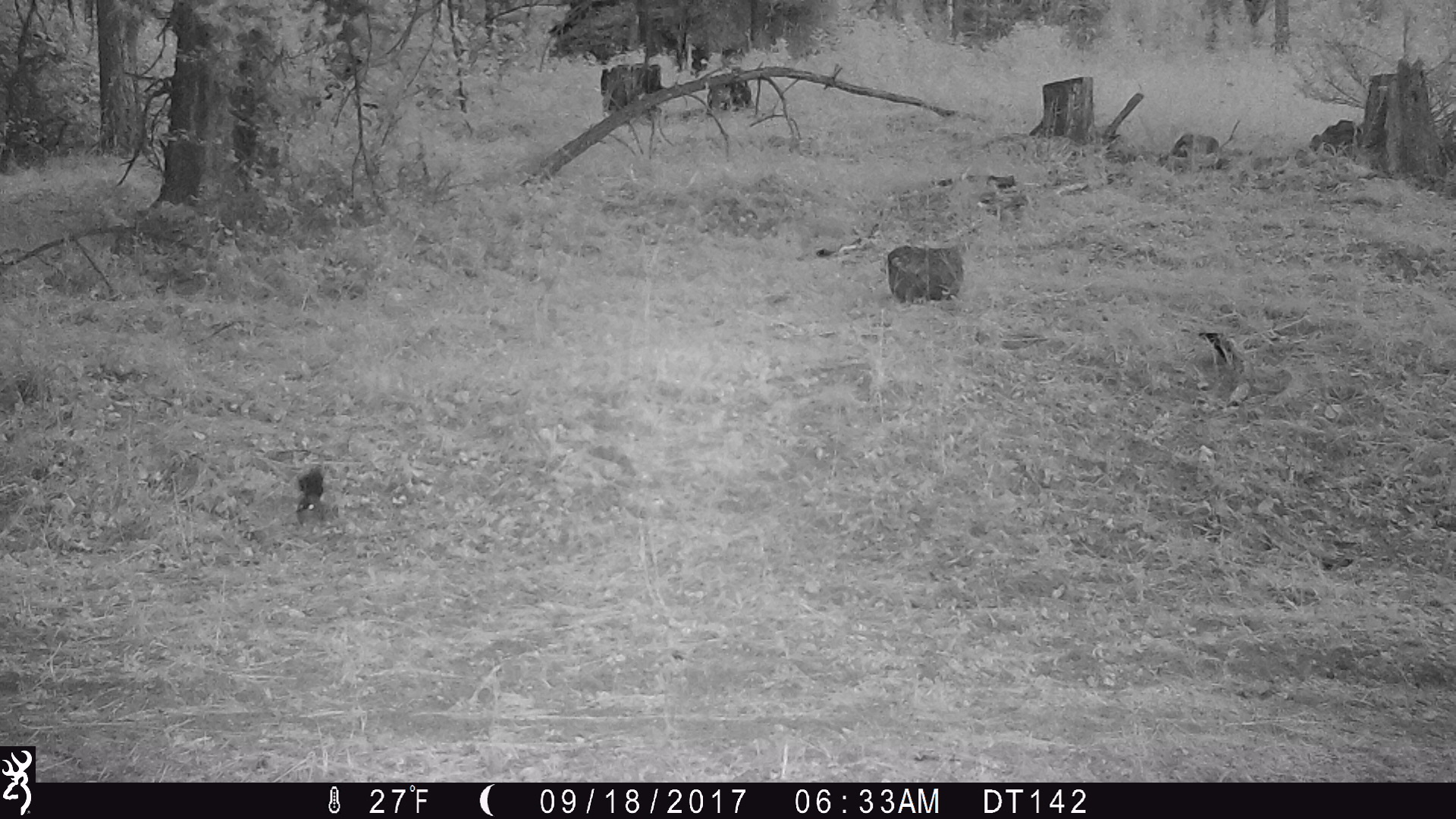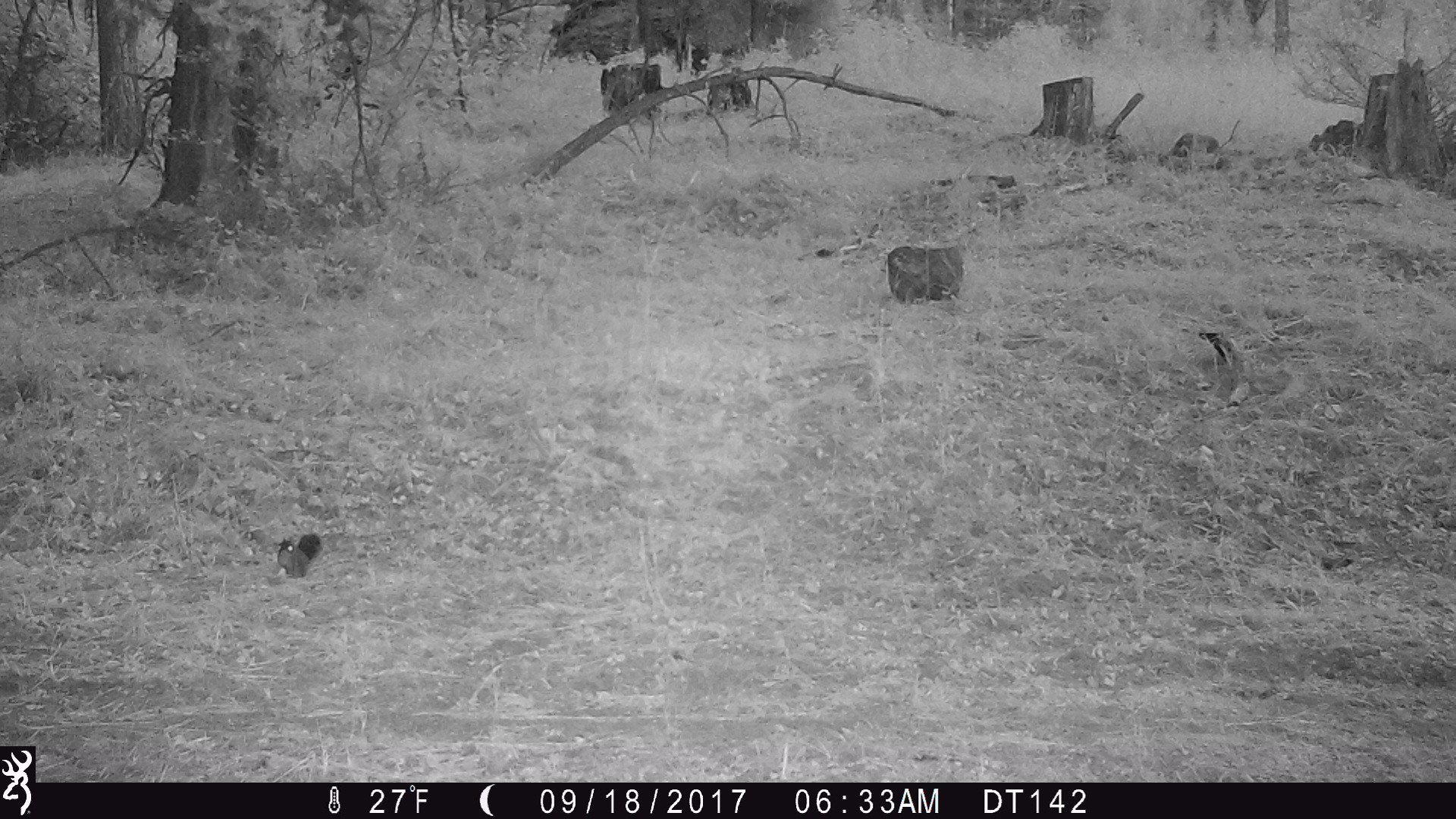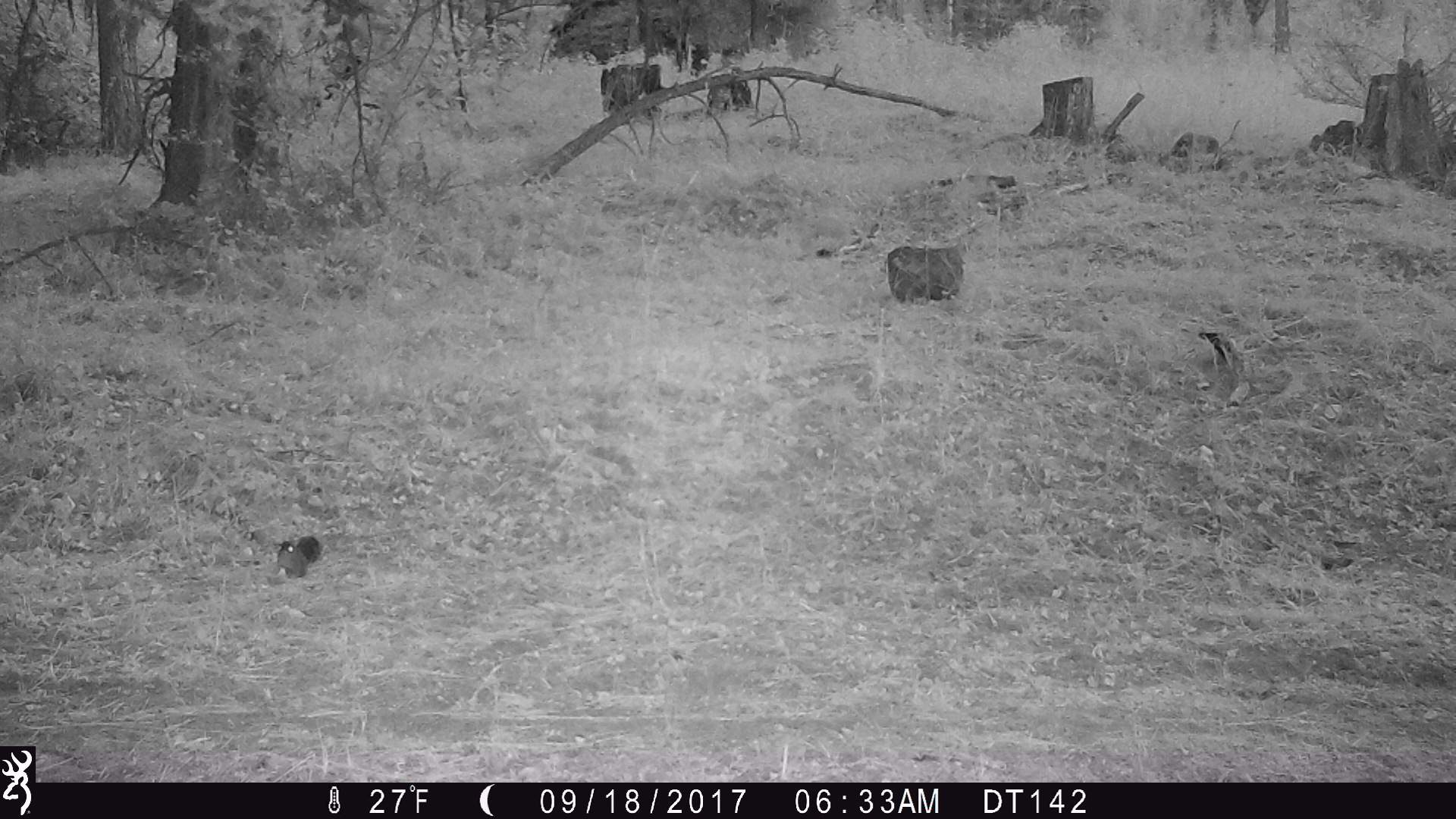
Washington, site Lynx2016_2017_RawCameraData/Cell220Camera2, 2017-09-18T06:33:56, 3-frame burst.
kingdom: Animalia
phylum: Chordata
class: Mammalia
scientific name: Mammalia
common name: small mammal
Small mammal (Mammalia). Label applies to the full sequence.